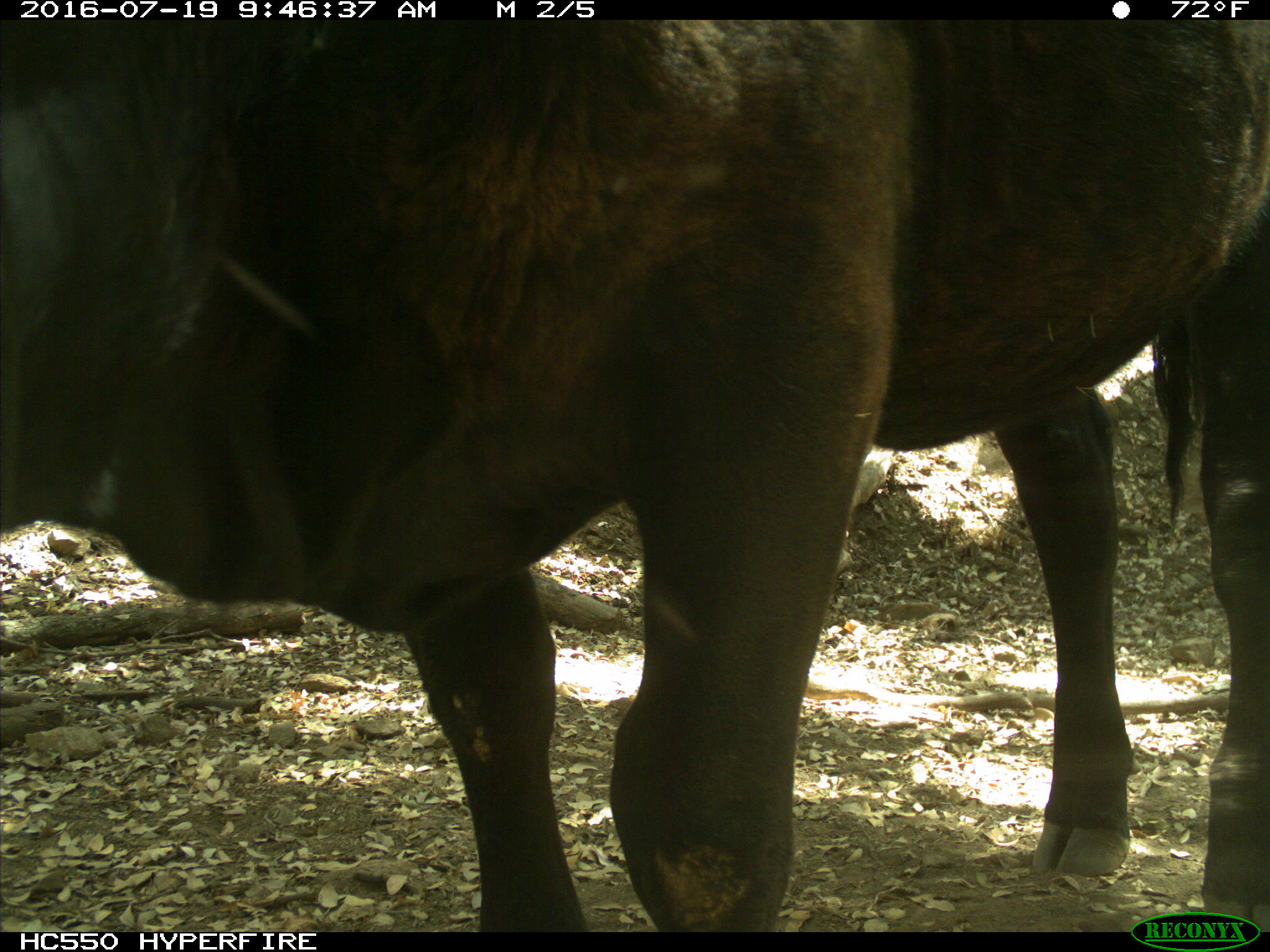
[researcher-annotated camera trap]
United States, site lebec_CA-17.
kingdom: Animalia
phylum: Chordata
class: Mammalia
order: Artiodactyla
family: Bovidae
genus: Bos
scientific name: Bos taurus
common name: domestic cow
Bos taurus (domestic cow).